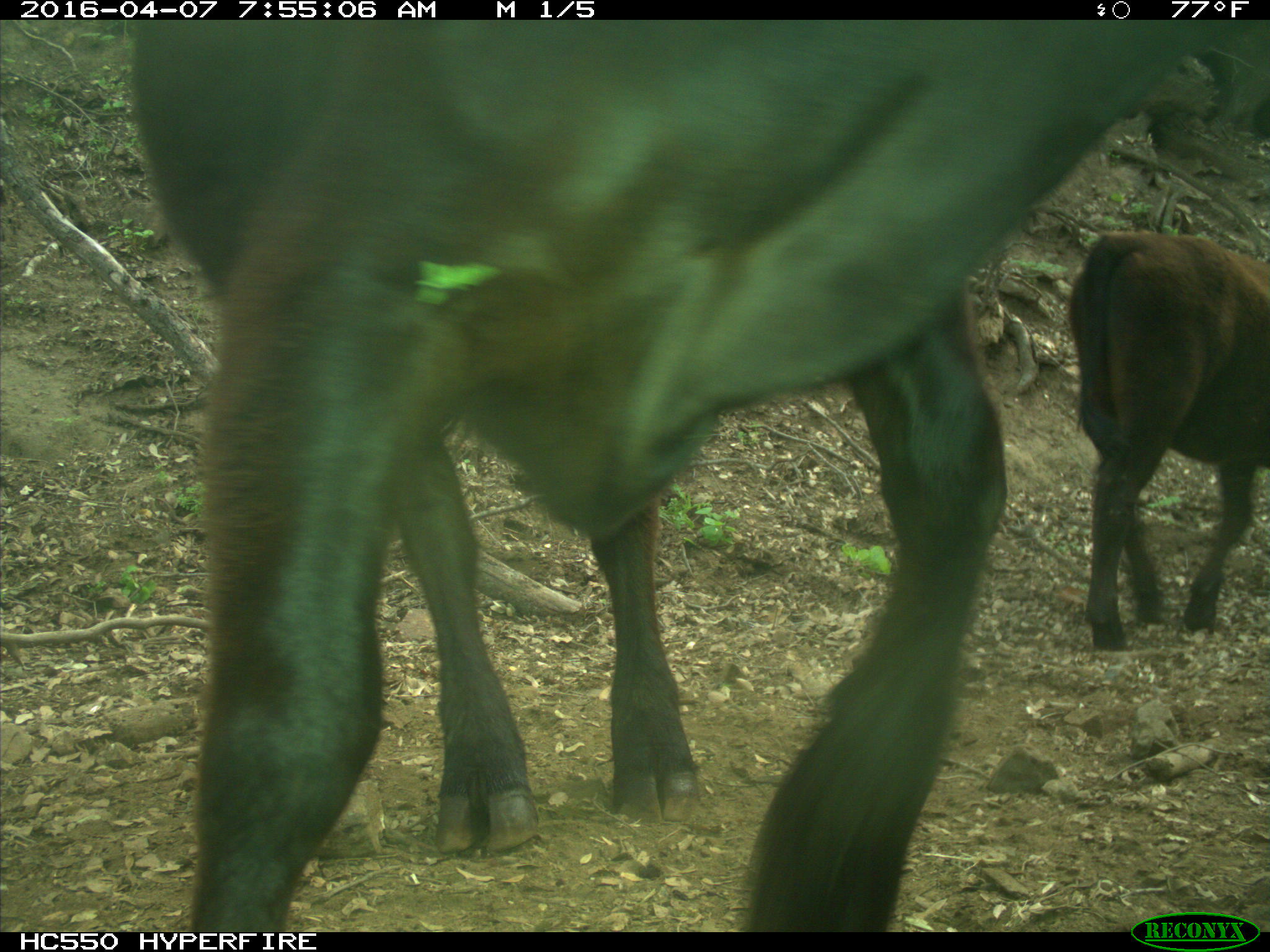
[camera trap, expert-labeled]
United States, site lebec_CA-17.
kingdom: Animalia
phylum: Chordata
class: Mammalia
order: Artiodactyla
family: Bovidae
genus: Bos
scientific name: Bos taurus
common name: domestic cow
Bos taurus (domestic cow).